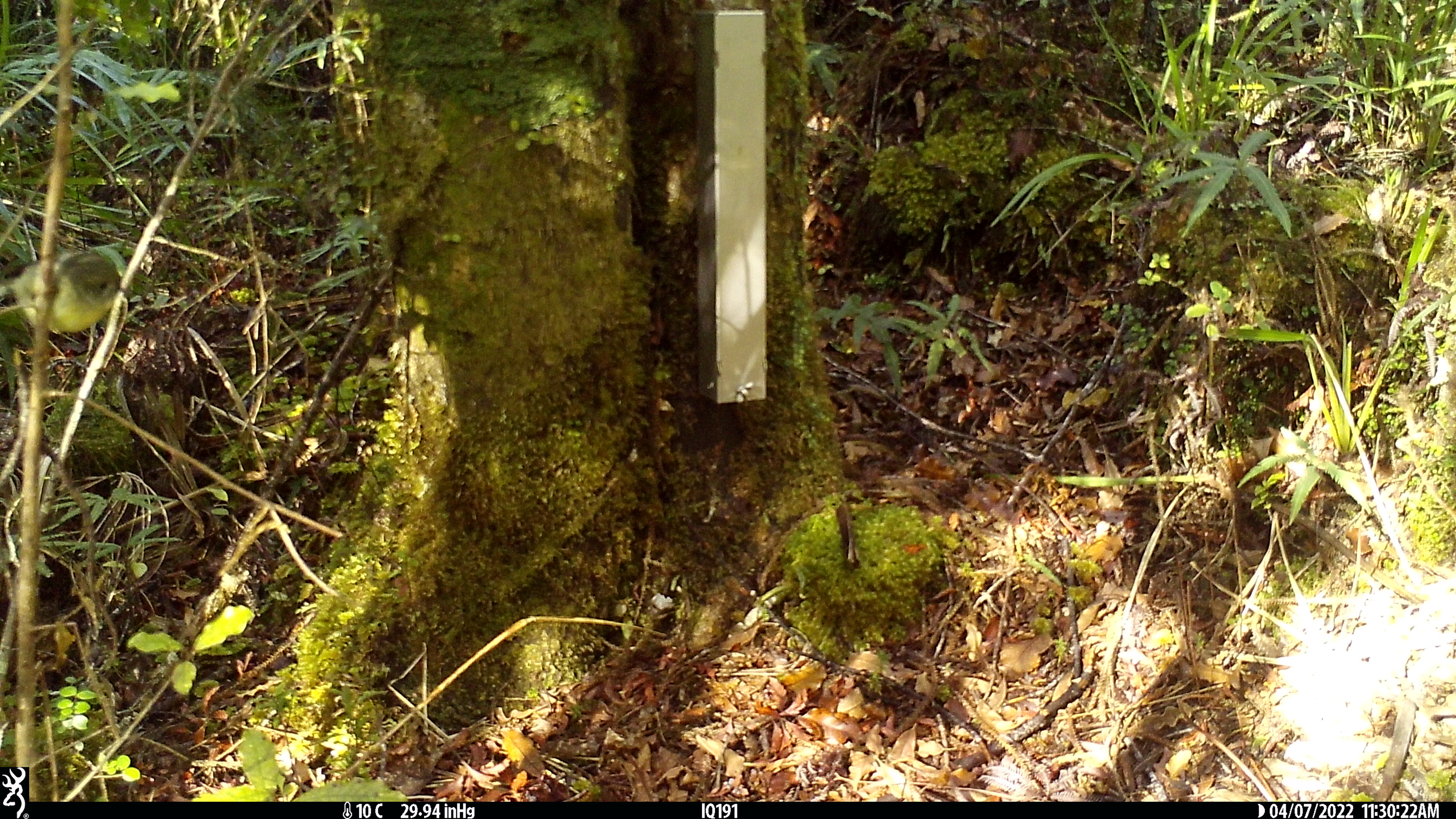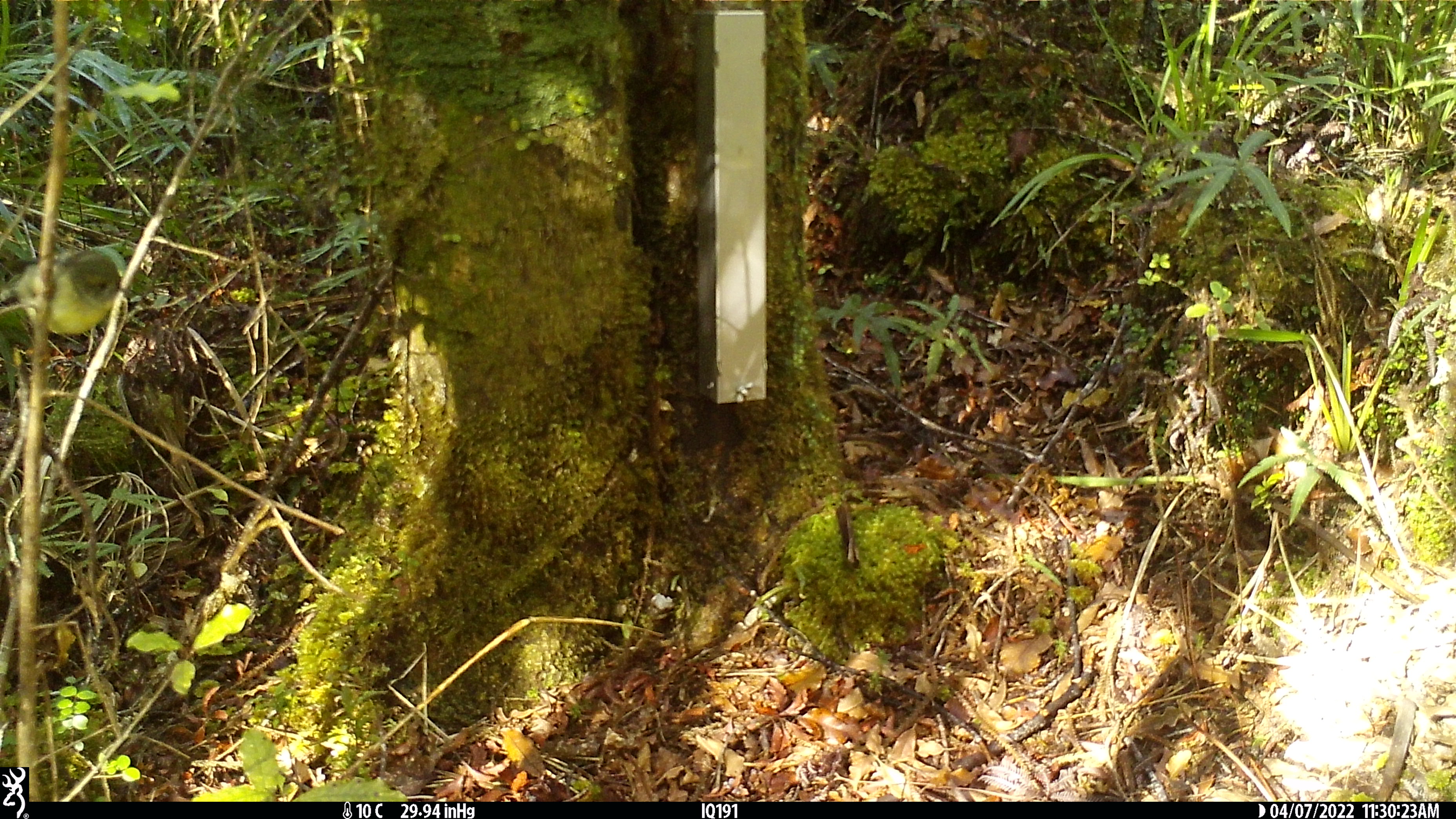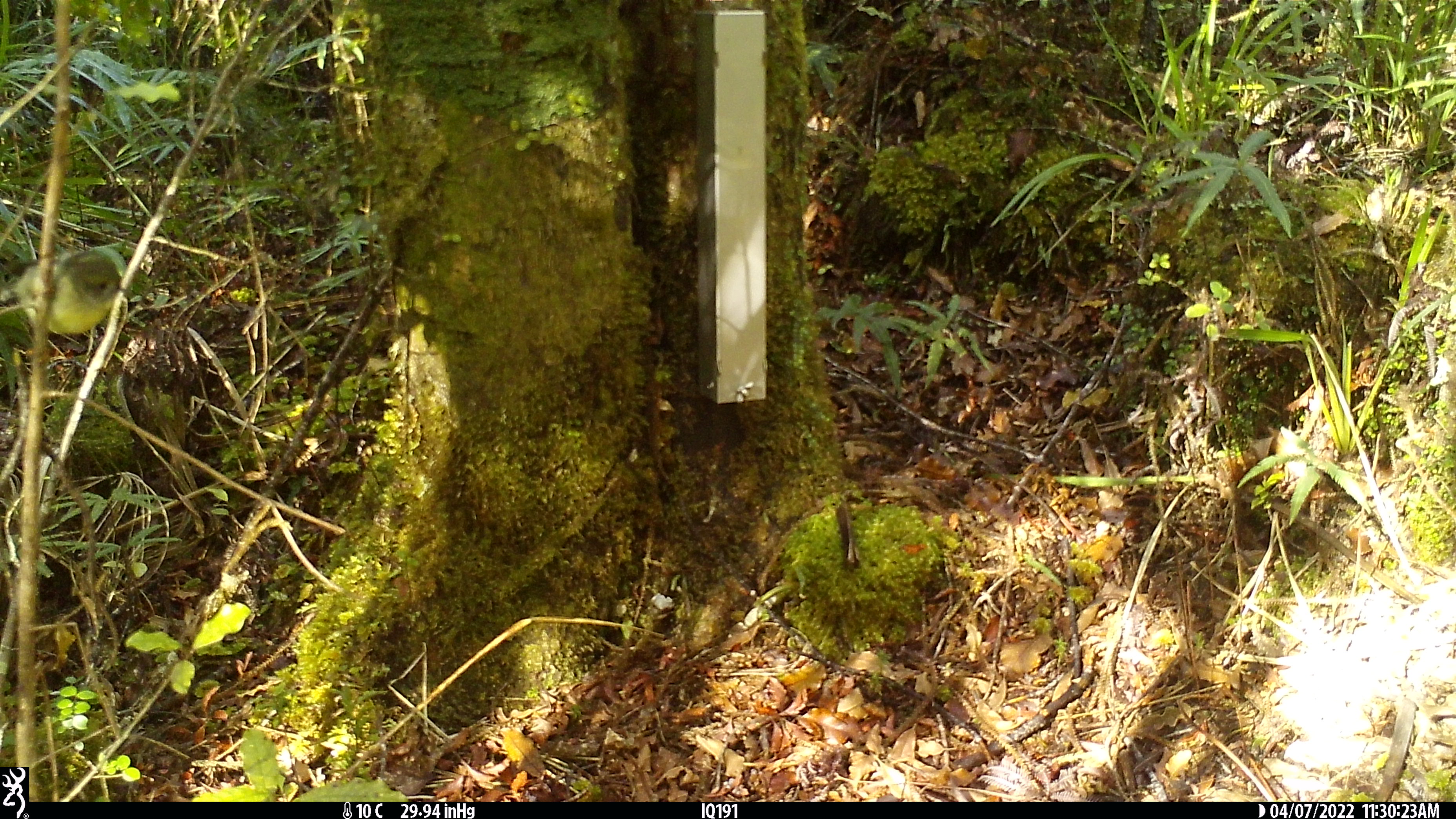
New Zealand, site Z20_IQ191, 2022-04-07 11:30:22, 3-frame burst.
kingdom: Animalia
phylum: Chordata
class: Aves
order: Passeriformes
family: Petroicidae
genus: Petroica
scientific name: Petroica macrocephala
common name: tomtit